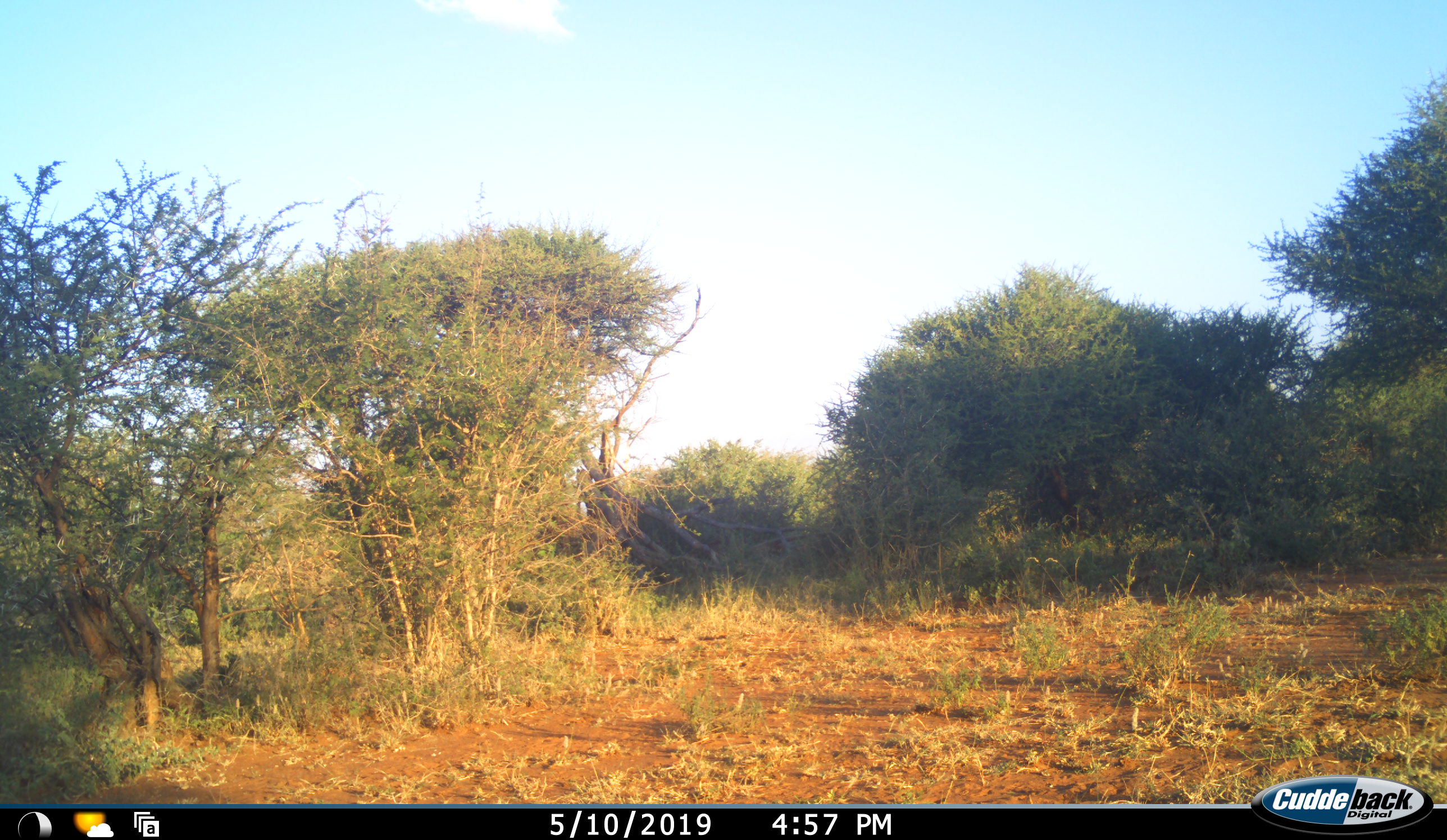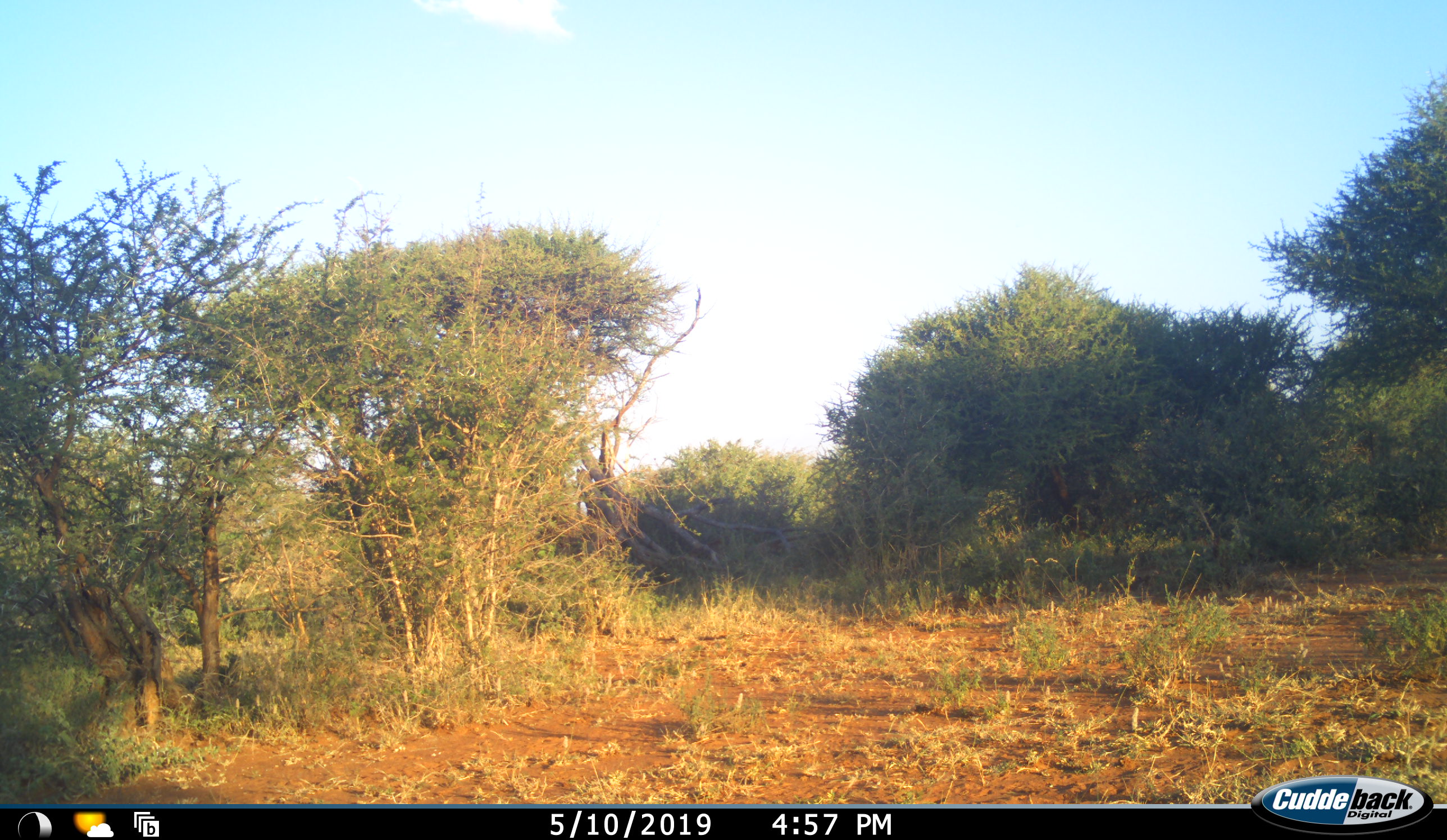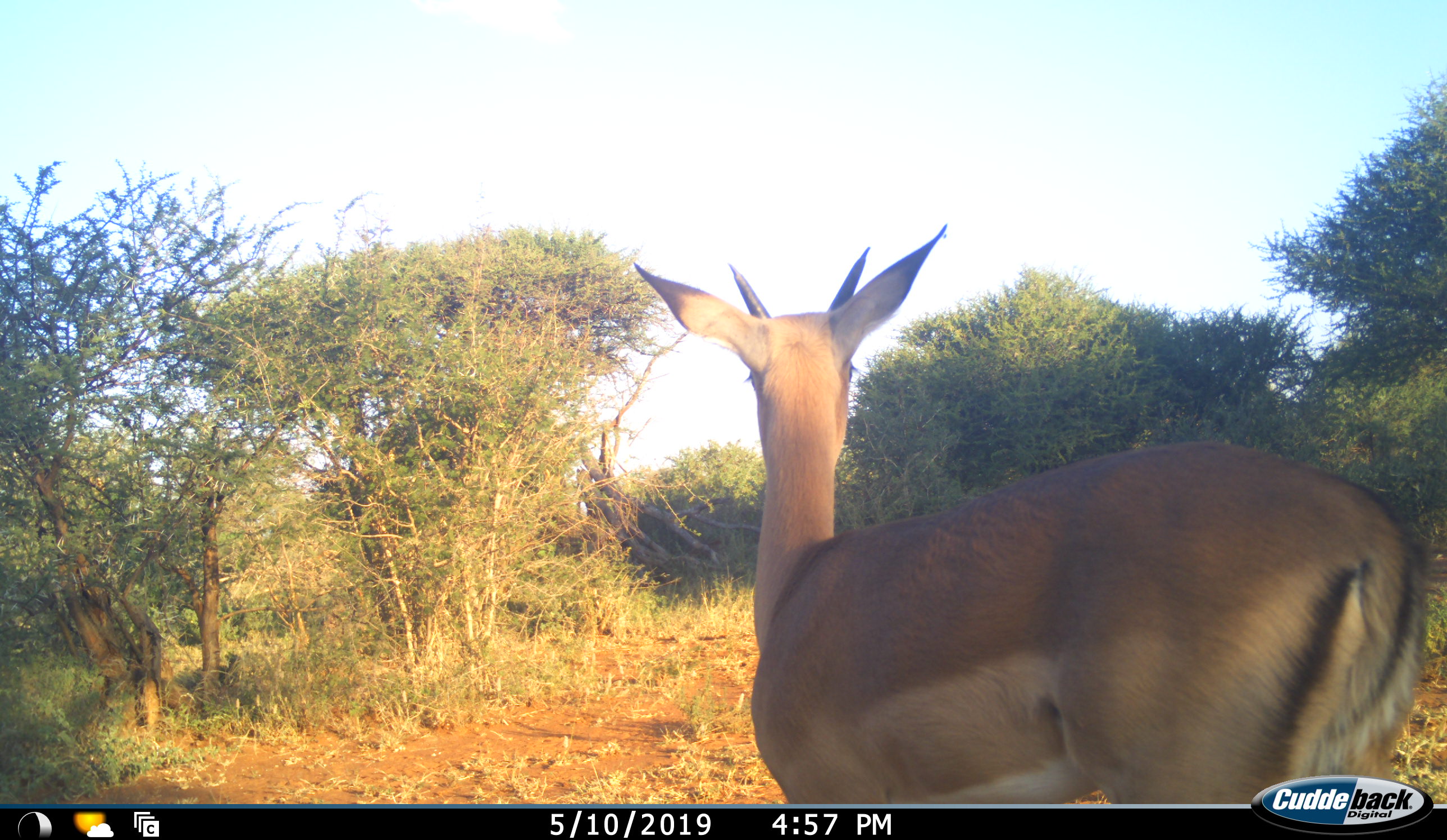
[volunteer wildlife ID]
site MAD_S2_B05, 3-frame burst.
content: unidentified animal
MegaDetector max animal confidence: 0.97